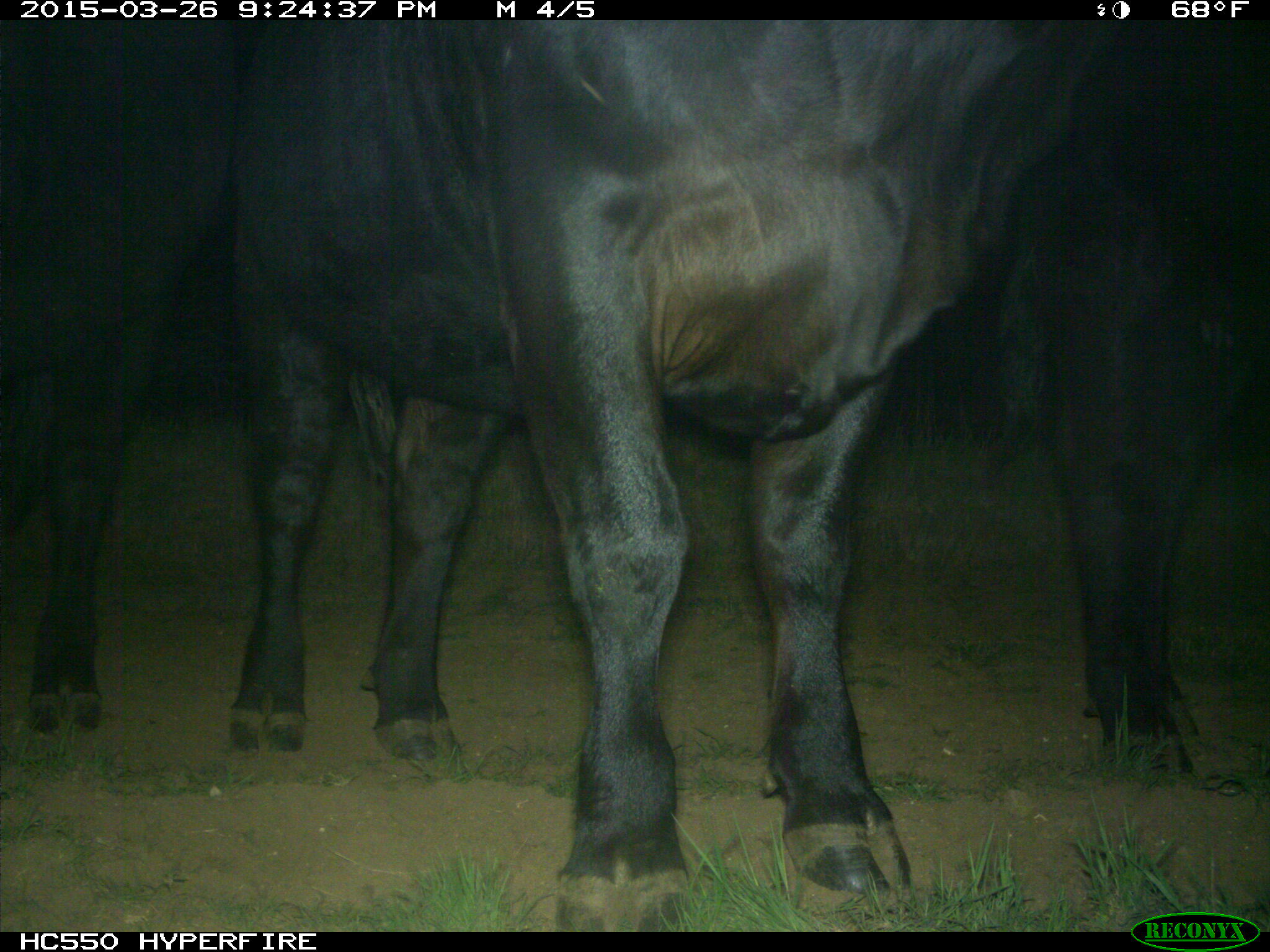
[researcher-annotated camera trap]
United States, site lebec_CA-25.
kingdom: Animalia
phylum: Chordata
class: Mammalia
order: Artiodactyla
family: Bovidae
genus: Bos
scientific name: Bos taurus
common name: domestic cow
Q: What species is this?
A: Bos taurus (domestic cow).